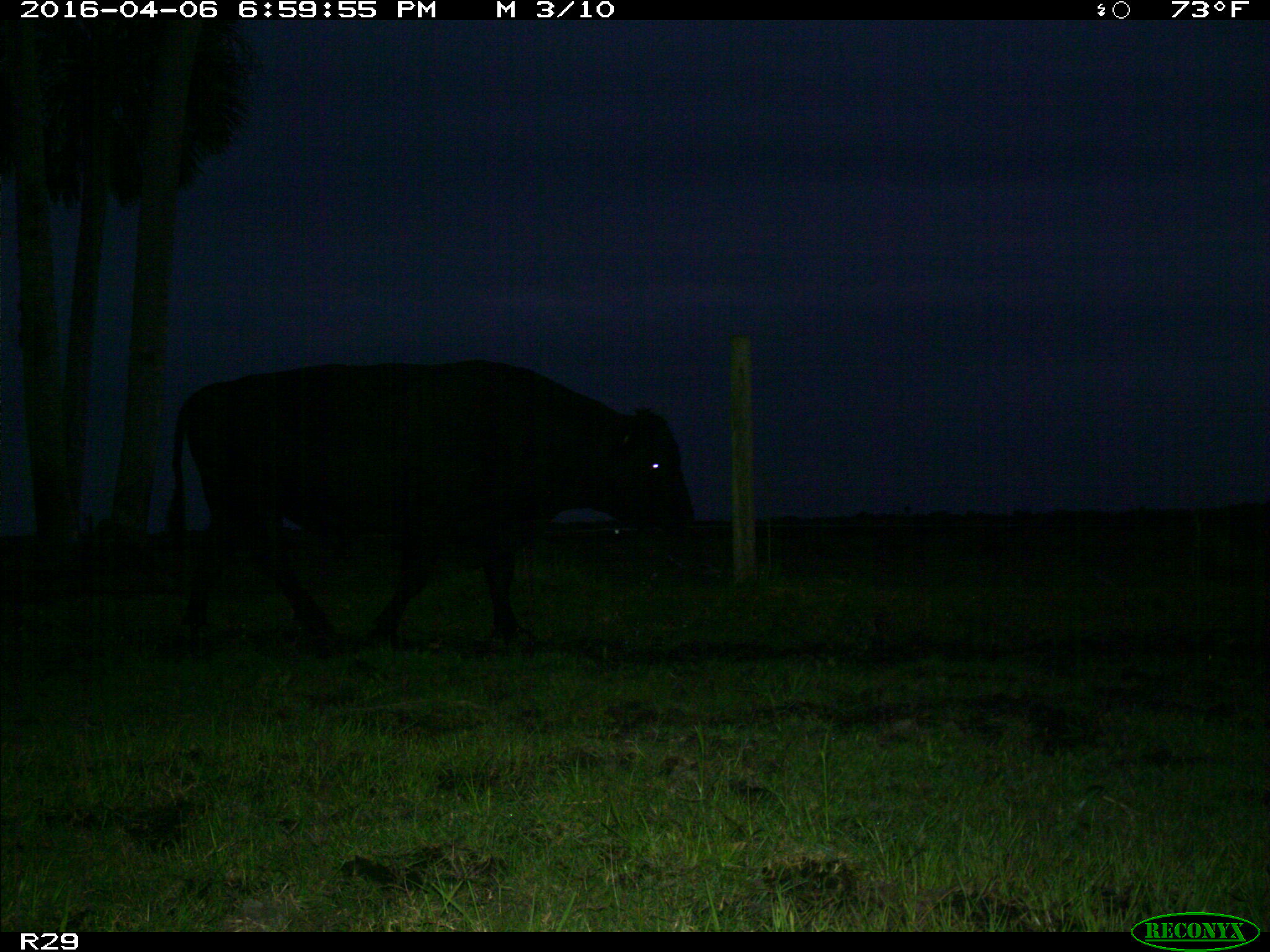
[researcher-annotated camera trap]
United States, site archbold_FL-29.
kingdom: Animalia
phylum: Chordata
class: Mammalia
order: Artiodactyla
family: Bovidae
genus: Bos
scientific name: Bos taurus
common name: domestic cow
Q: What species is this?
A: Bos taurus (domestic cow).